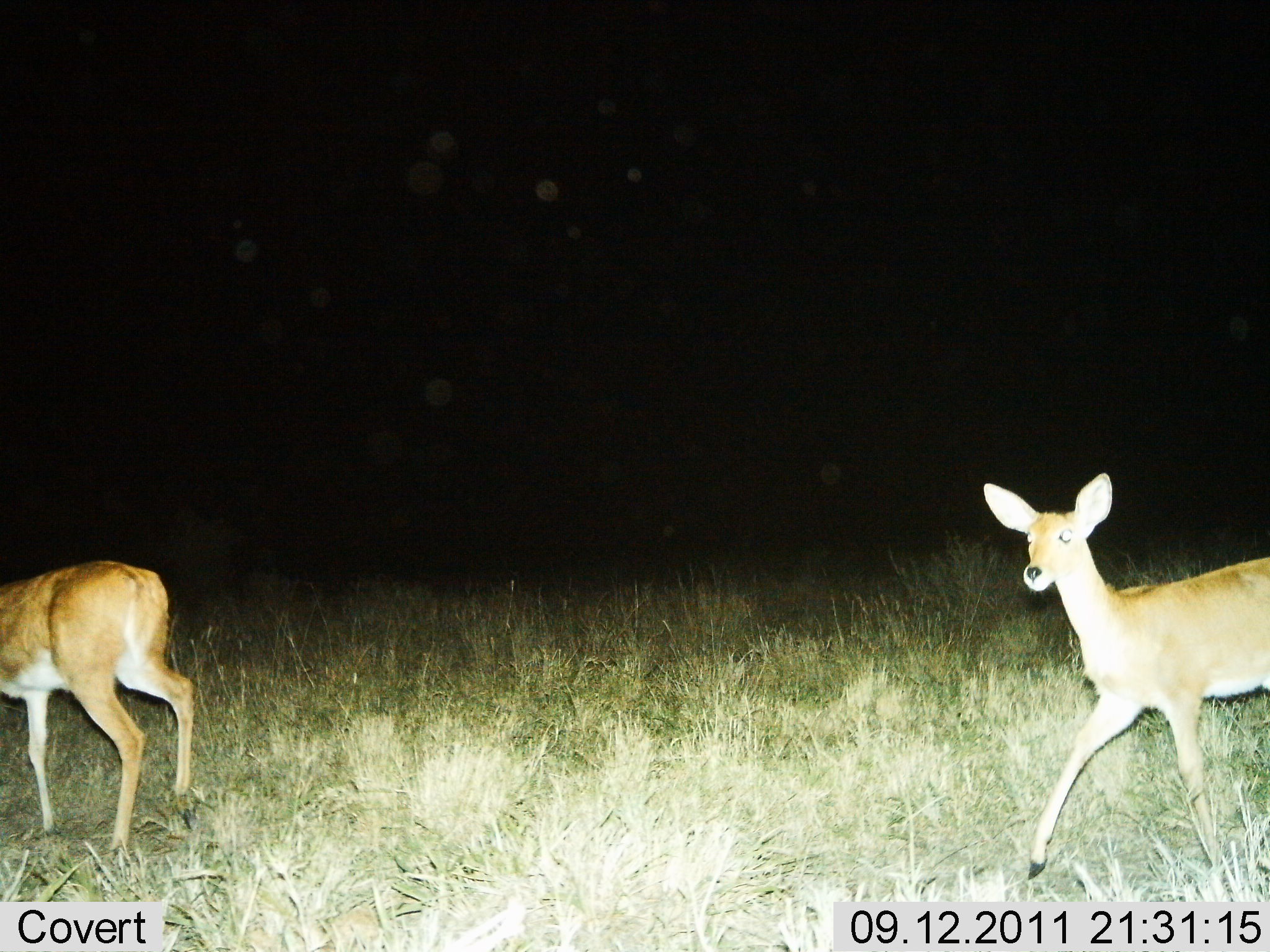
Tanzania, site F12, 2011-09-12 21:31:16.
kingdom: Animalia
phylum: Chordata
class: Mammalia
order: Artiodactyla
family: Bovidae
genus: Redunca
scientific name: Redunca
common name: reedbuck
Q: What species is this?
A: Reedbuck (Redunca).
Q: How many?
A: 2.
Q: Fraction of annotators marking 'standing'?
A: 25%.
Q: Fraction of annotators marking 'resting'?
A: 0%.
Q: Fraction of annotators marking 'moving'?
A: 75%.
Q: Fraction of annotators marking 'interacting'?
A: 0%.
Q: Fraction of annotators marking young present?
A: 0%.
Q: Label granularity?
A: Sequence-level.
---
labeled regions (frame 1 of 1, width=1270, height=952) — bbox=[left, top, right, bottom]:
animal: bbox=[975, 471, 1270, 885]; bbox=[0, 557, 200, 874]